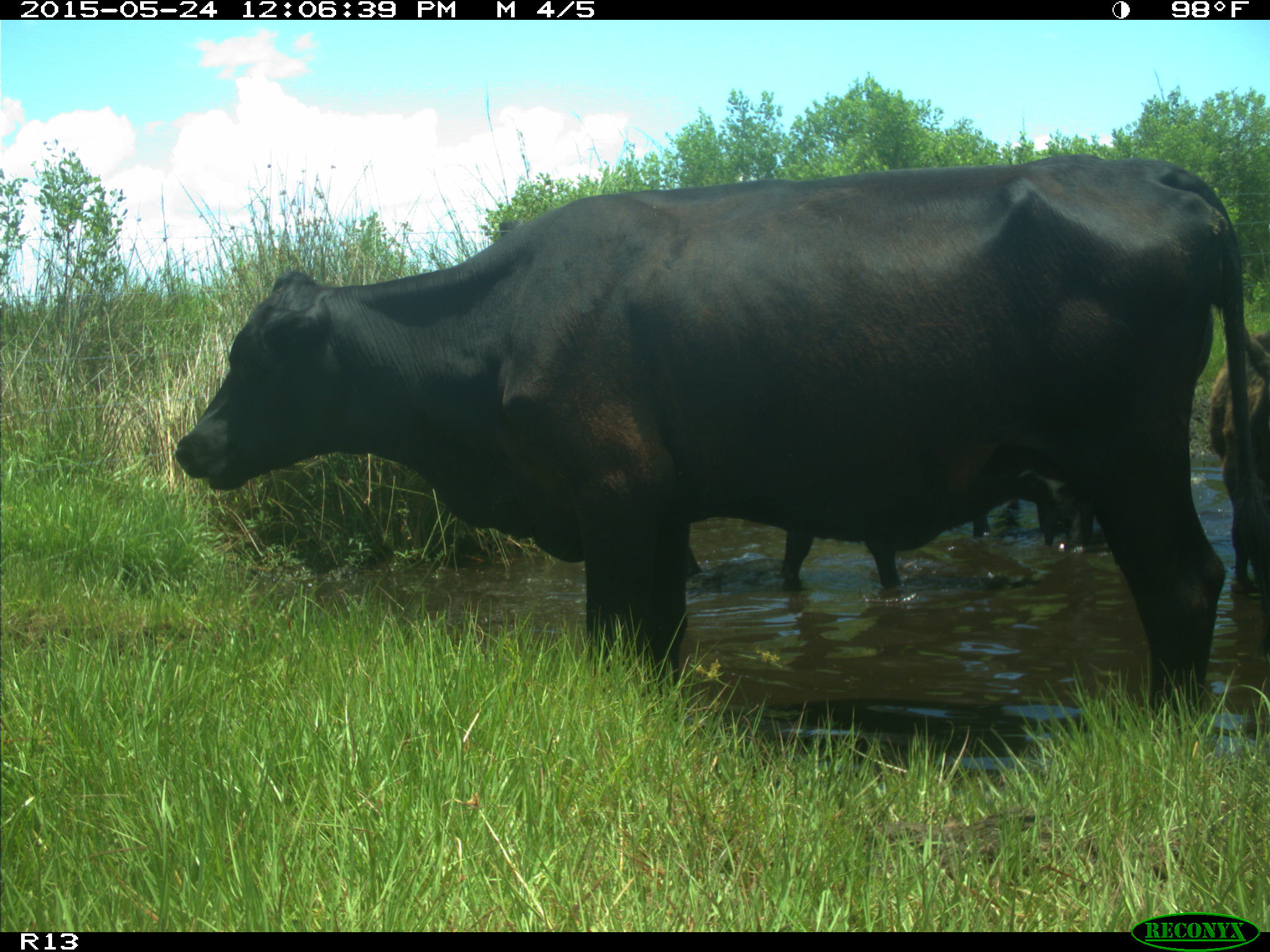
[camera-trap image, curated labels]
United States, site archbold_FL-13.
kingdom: Animalia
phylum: Chordata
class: Mammalia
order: Artiodactyla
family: Bovidae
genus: Bos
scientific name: Bos taurus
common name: domestic cow